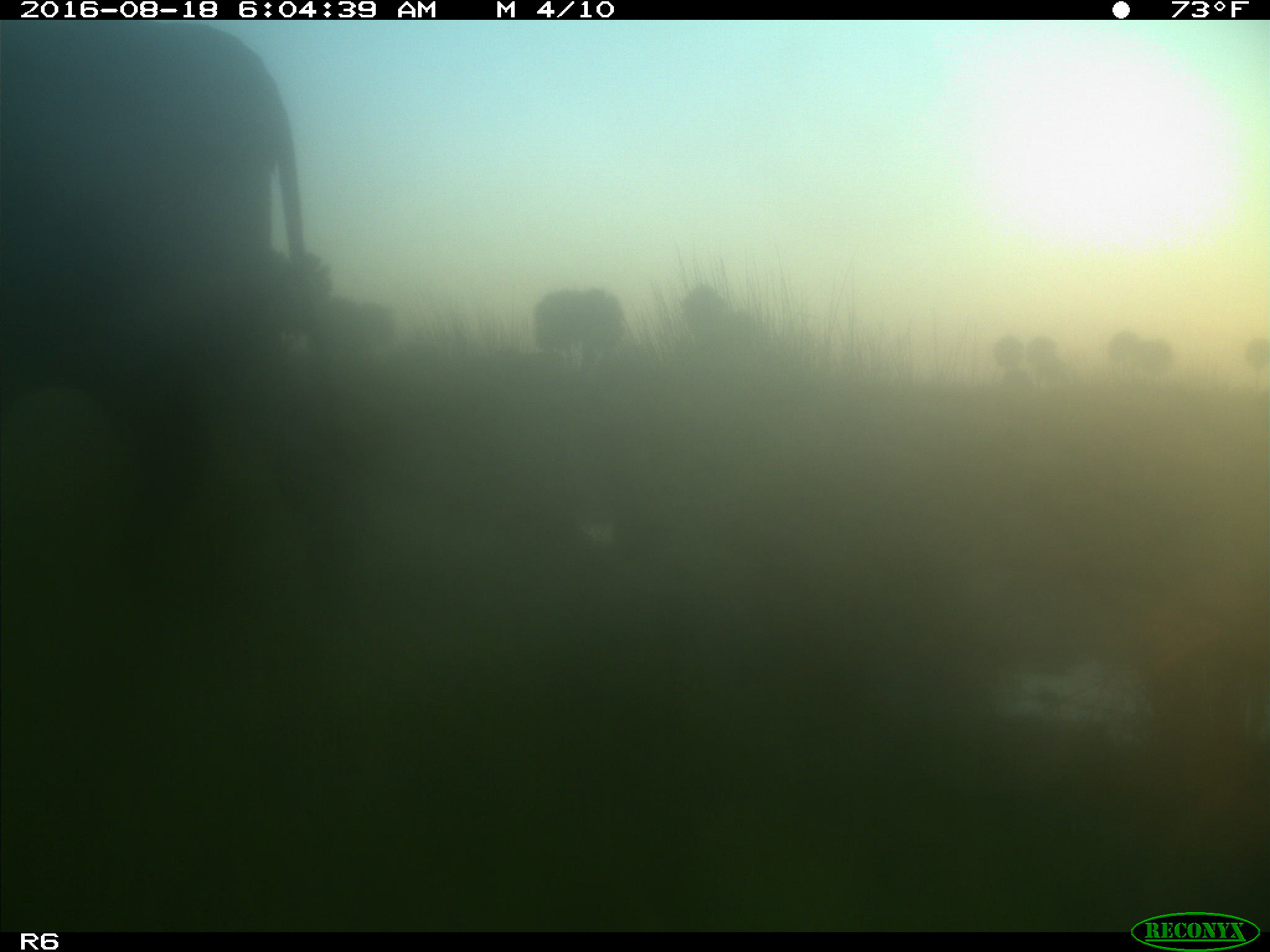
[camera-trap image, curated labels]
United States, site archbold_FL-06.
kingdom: Animalia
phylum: Chordata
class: Mammalia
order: Artiodactyla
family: Bovidae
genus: Bos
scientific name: Bos taurus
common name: domestic cow